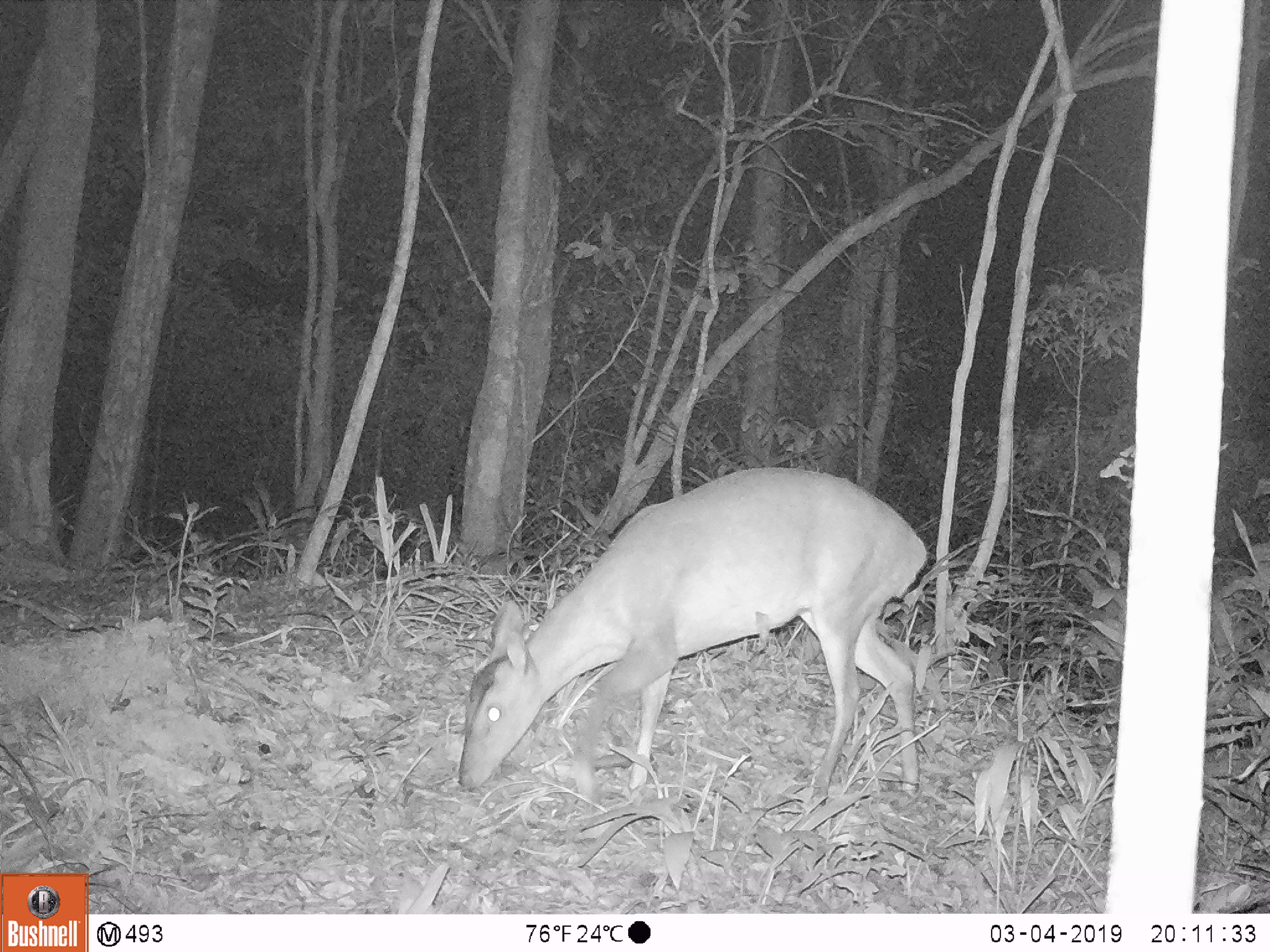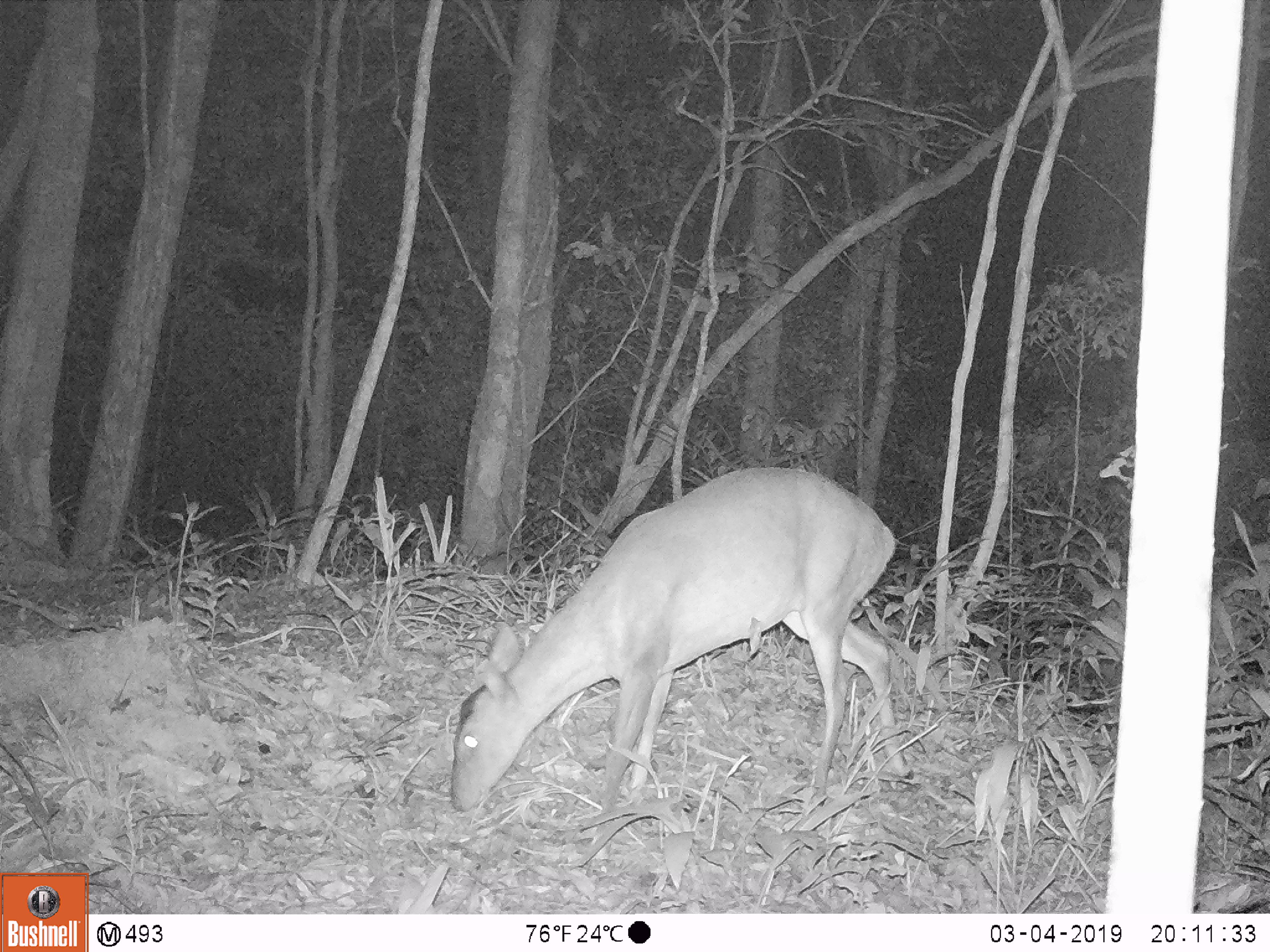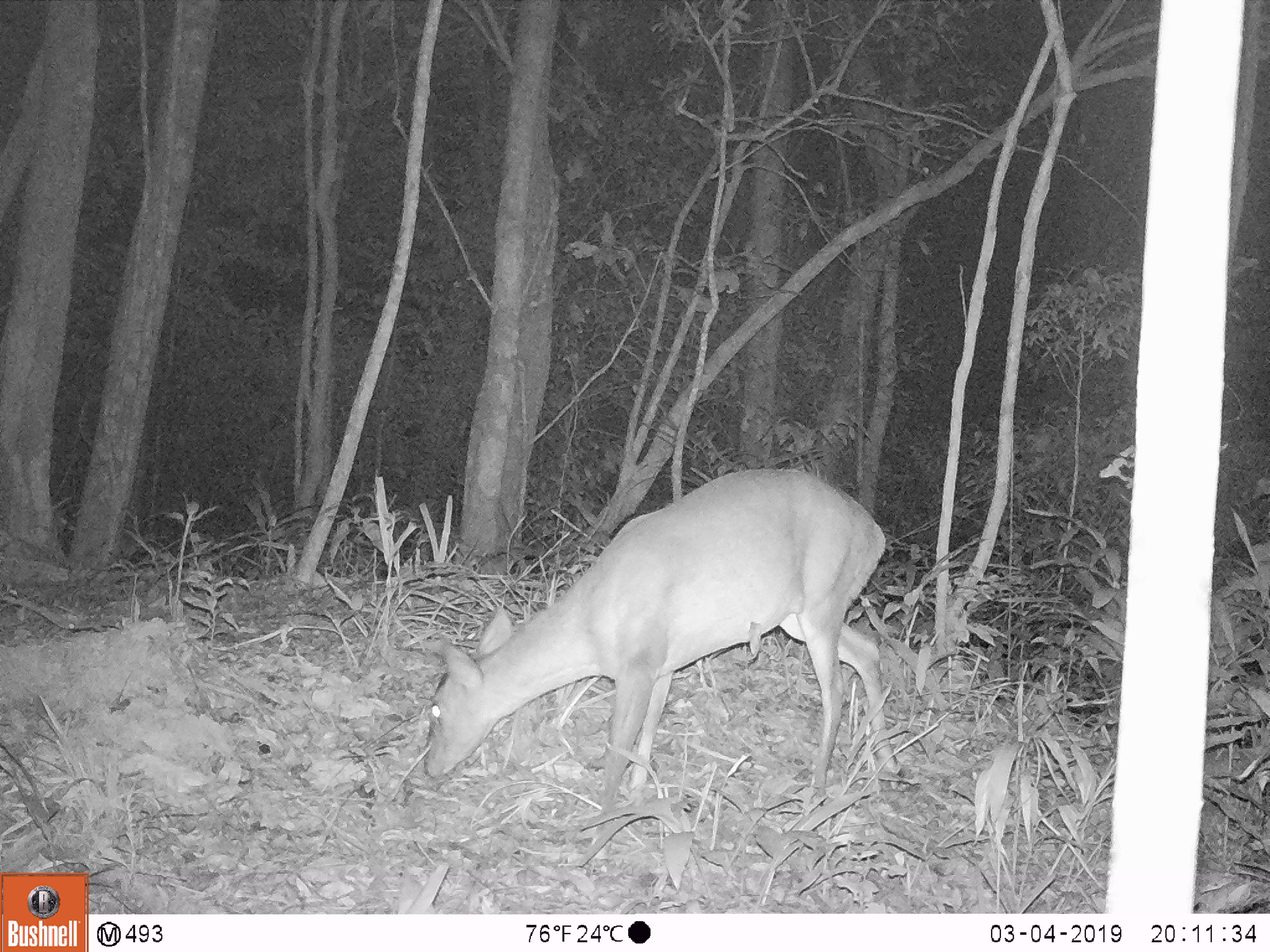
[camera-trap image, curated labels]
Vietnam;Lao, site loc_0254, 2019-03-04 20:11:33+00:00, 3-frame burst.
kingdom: Animalia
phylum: Chordata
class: Mammalia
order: Artiodactyla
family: Cervidae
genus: Muntiacus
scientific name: Muntiacus vuquangensis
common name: large-antlered muntjac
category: large antlered muntjac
Large antlered muntjac (large-antlered muntjac) (Muntiacus vuquangensis). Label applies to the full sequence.